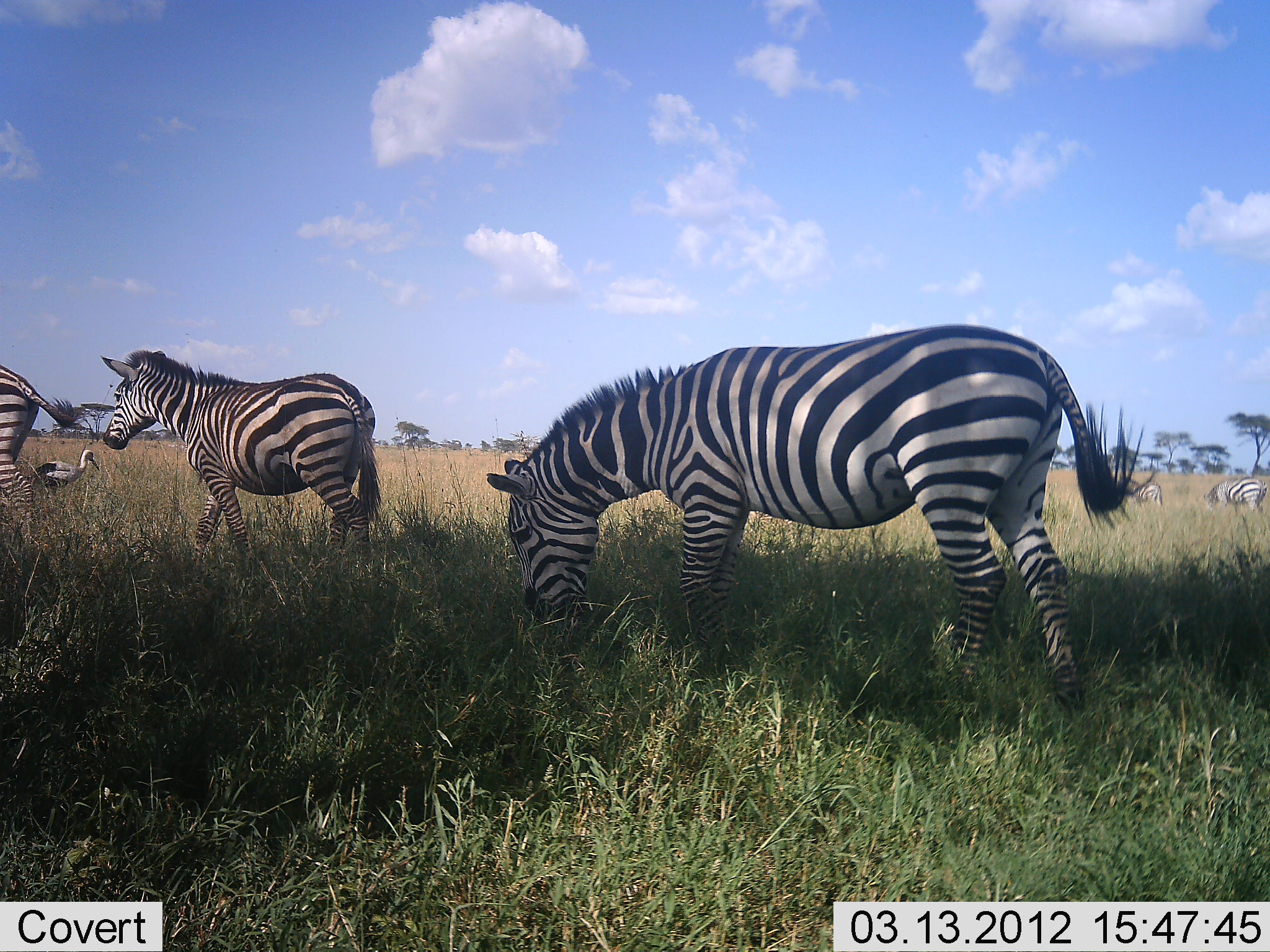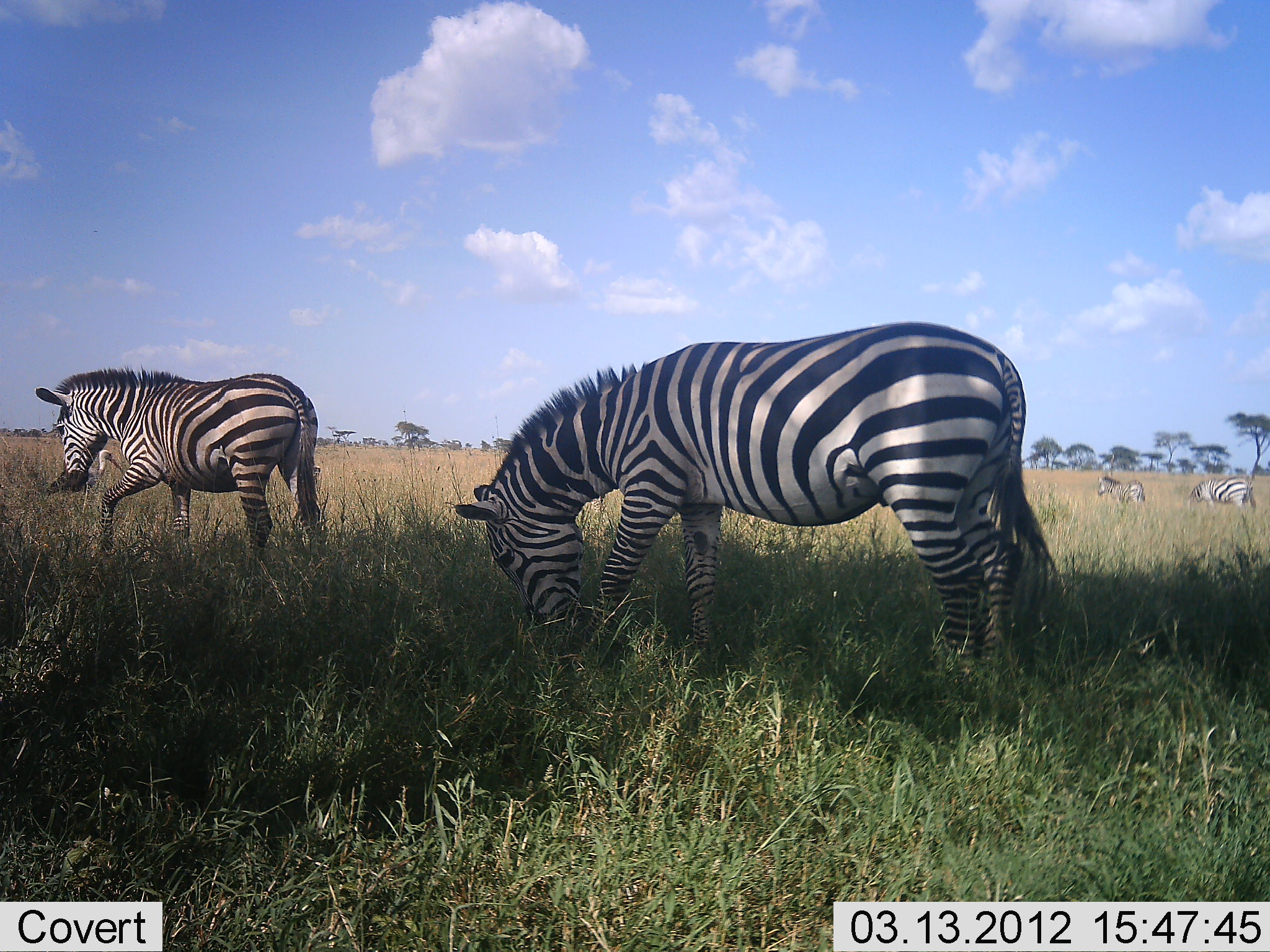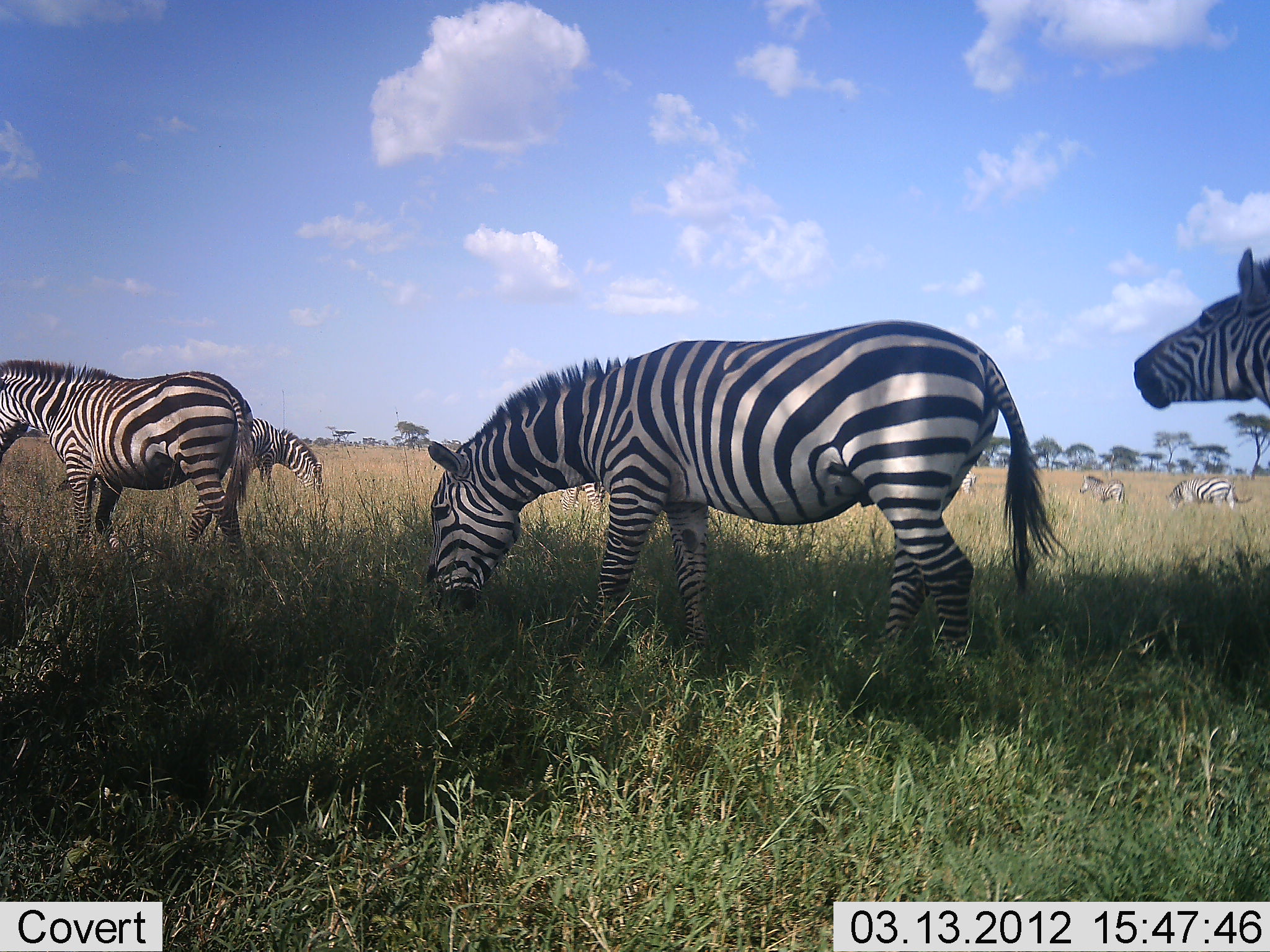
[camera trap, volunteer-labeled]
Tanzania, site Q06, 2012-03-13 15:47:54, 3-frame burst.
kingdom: Animalia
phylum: Chordata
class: Mammalia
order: Perissodactyla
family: Equidae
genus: Equus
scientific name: Equus quagga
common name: plains zebra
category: zebra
Zebra (plains zebra) (Equus quagga), count 6. Behavior (volunteer vote fractions): standing 10%, resting 0%, moving 88%, interacting 0%. Young present (vote fraction): 2%. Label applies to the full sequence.